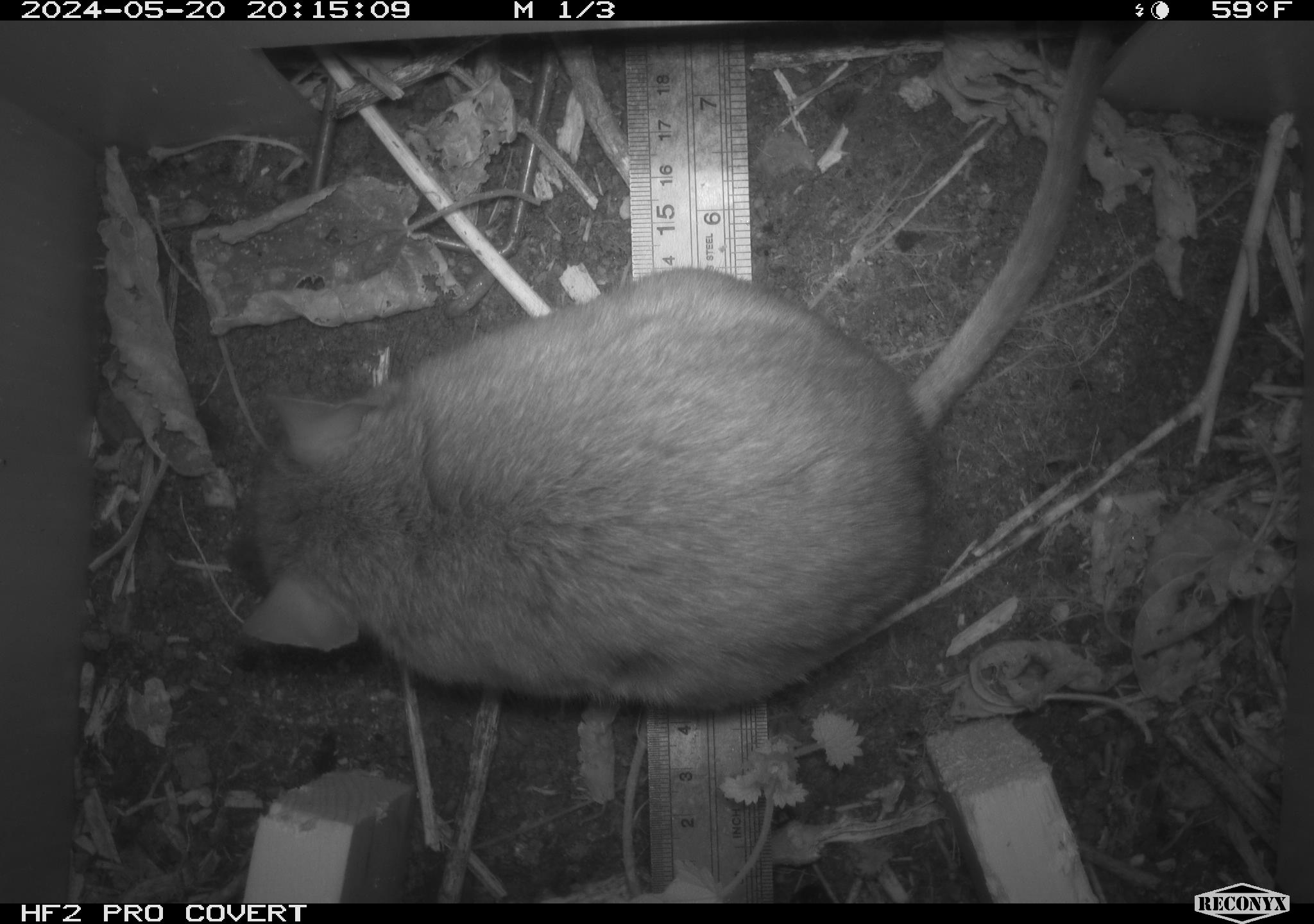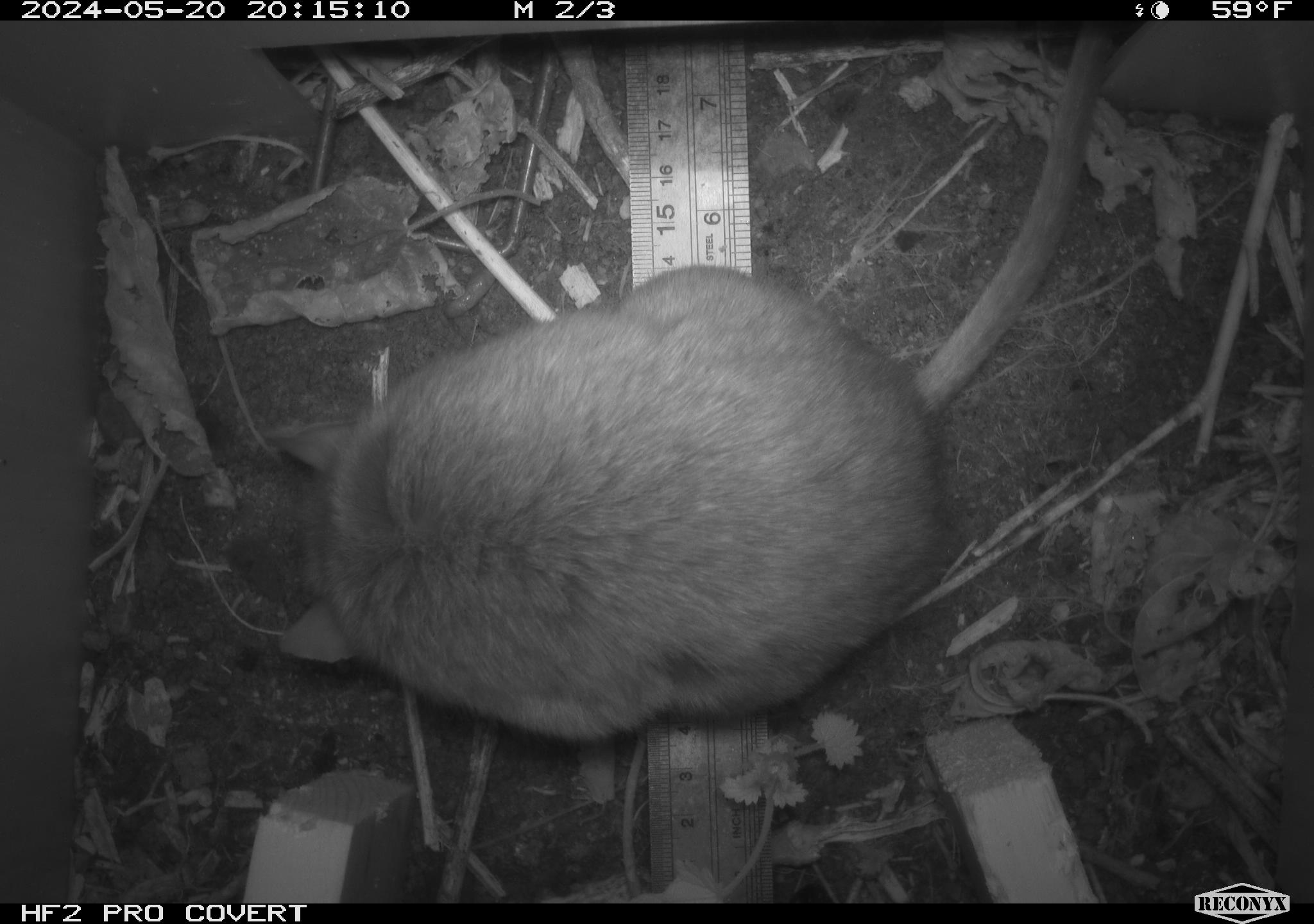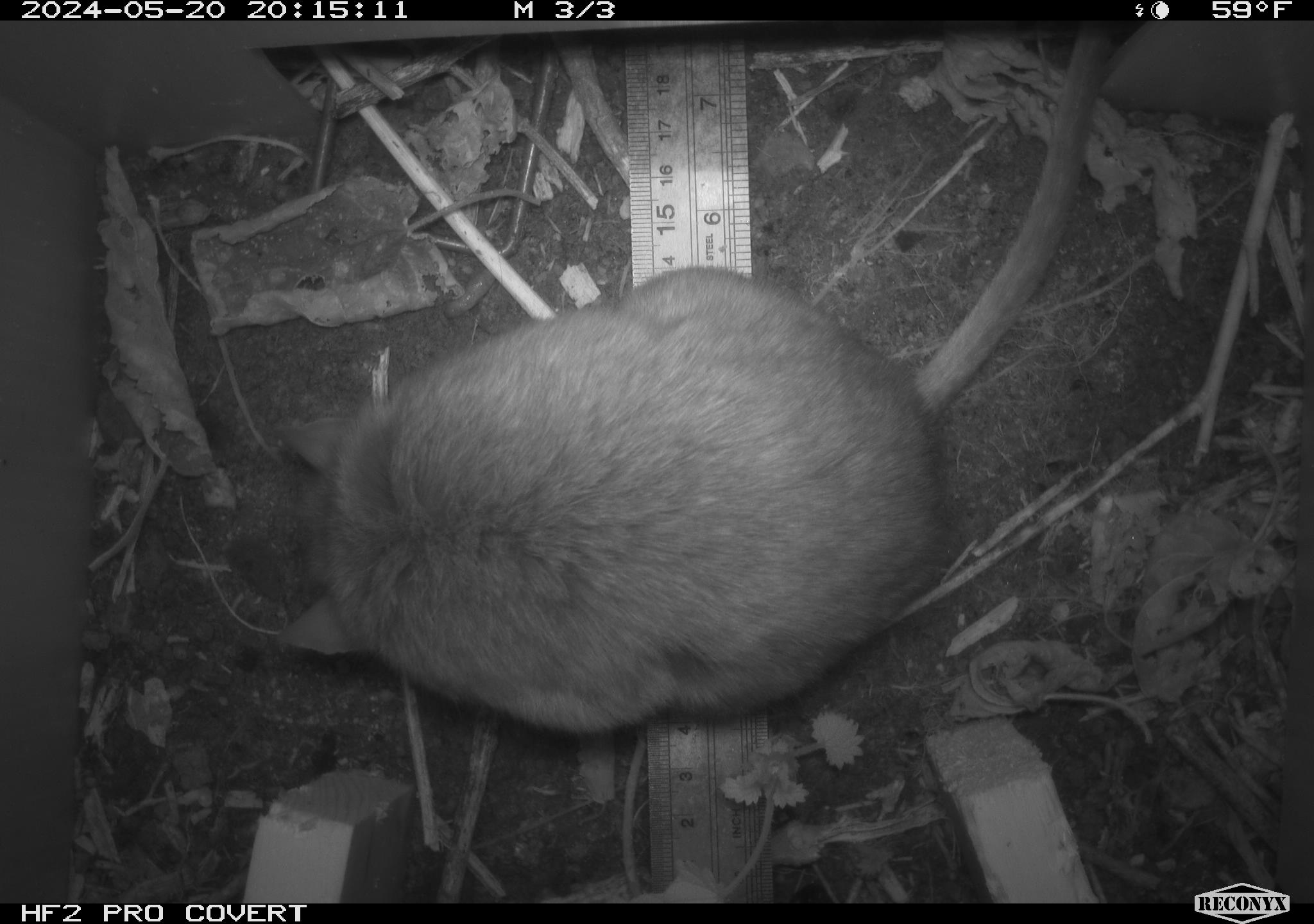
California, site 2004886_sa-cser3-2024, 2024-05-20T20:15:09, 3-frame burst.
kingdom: Animalia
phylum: Chordata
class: Mammalia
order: Rodentia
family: Muridae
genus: Rattus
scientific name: Rattus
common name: rat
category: rattus species